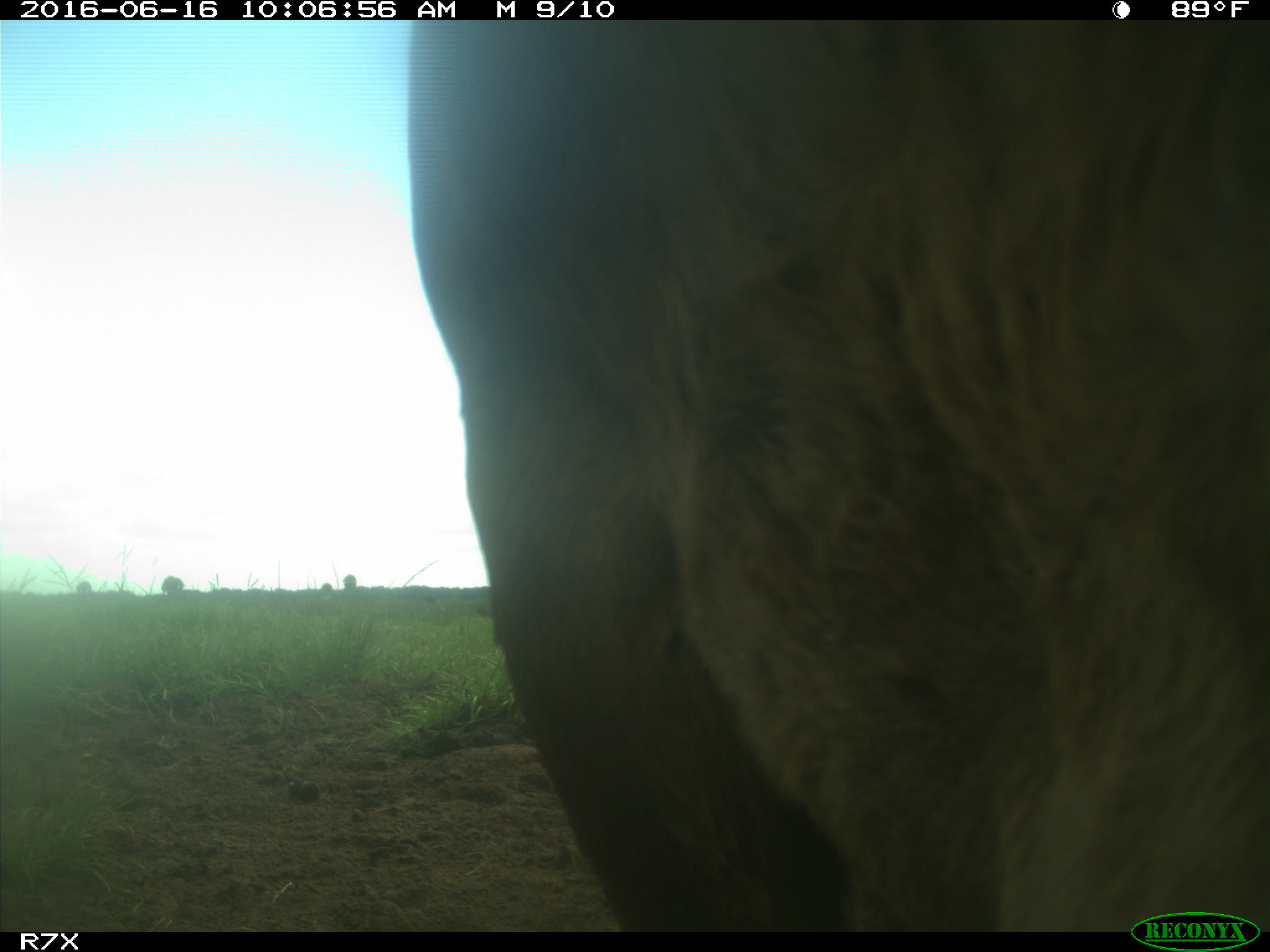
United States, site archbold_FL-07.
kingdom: Animalia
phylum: Chordata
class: Mammalia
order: Artiodactyla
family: Bovidae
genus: Bos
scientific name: Bos taurus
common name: domestic cow